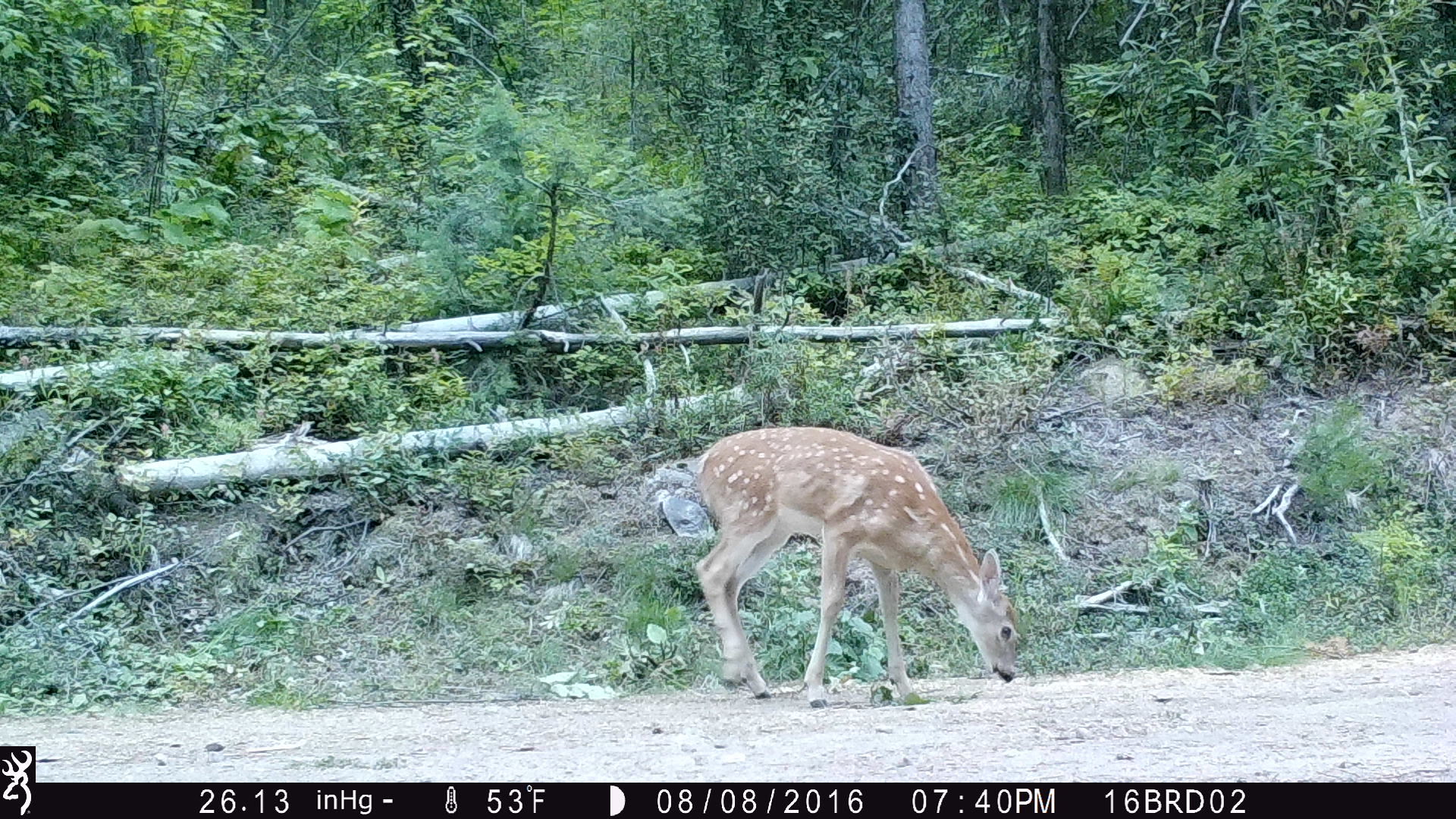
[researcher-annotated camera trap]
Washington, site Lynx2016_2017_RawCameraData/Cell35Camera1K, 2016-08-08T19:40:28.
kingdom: Animalia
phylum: Chordata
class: Mammalia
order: Artiodactyla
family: Cervidae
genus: Odocoileus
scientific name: Odocoileus virginianus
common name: white-tailed deer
Odocoileus virginianus (white-tailed deer). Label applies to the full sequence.